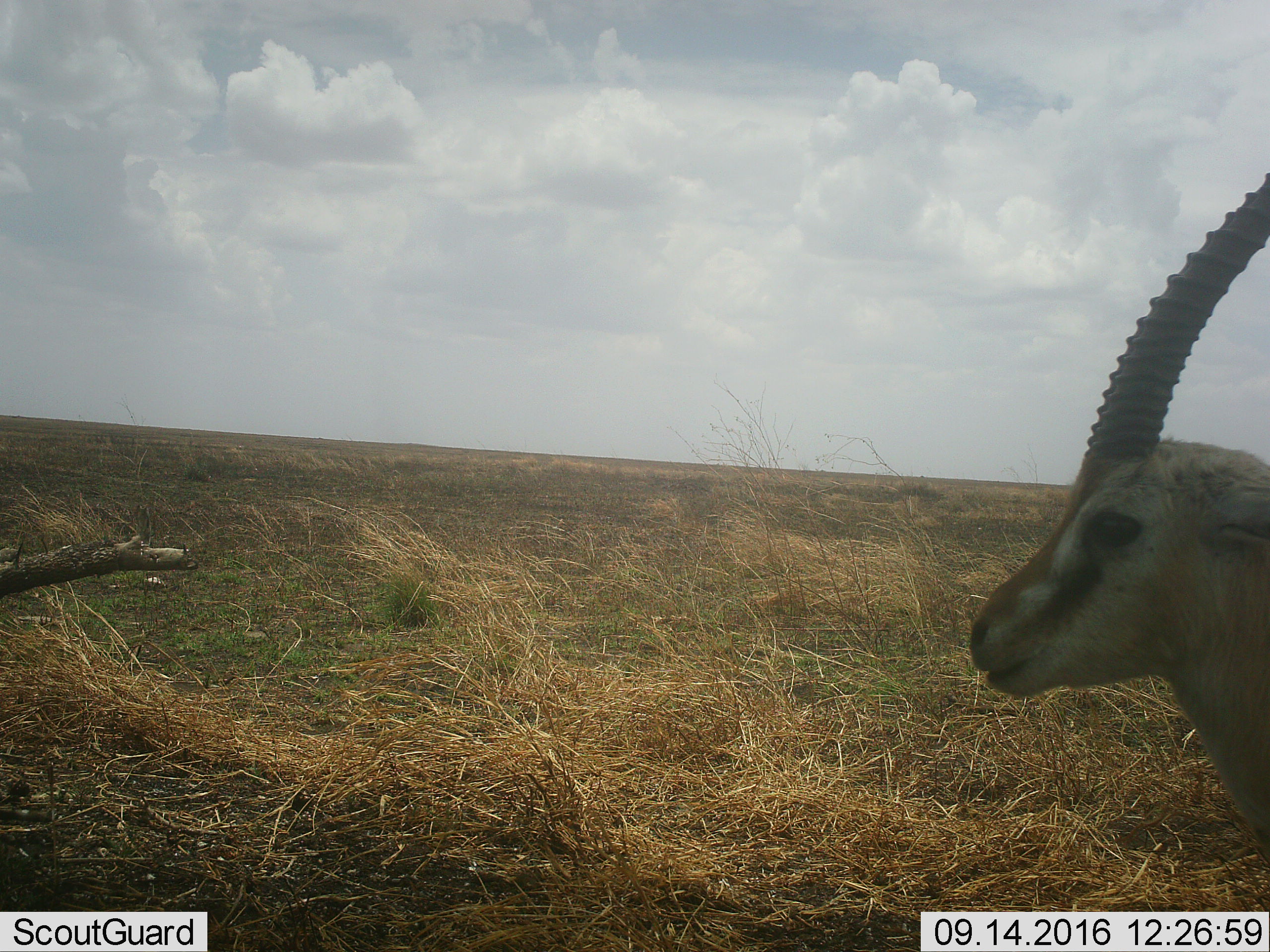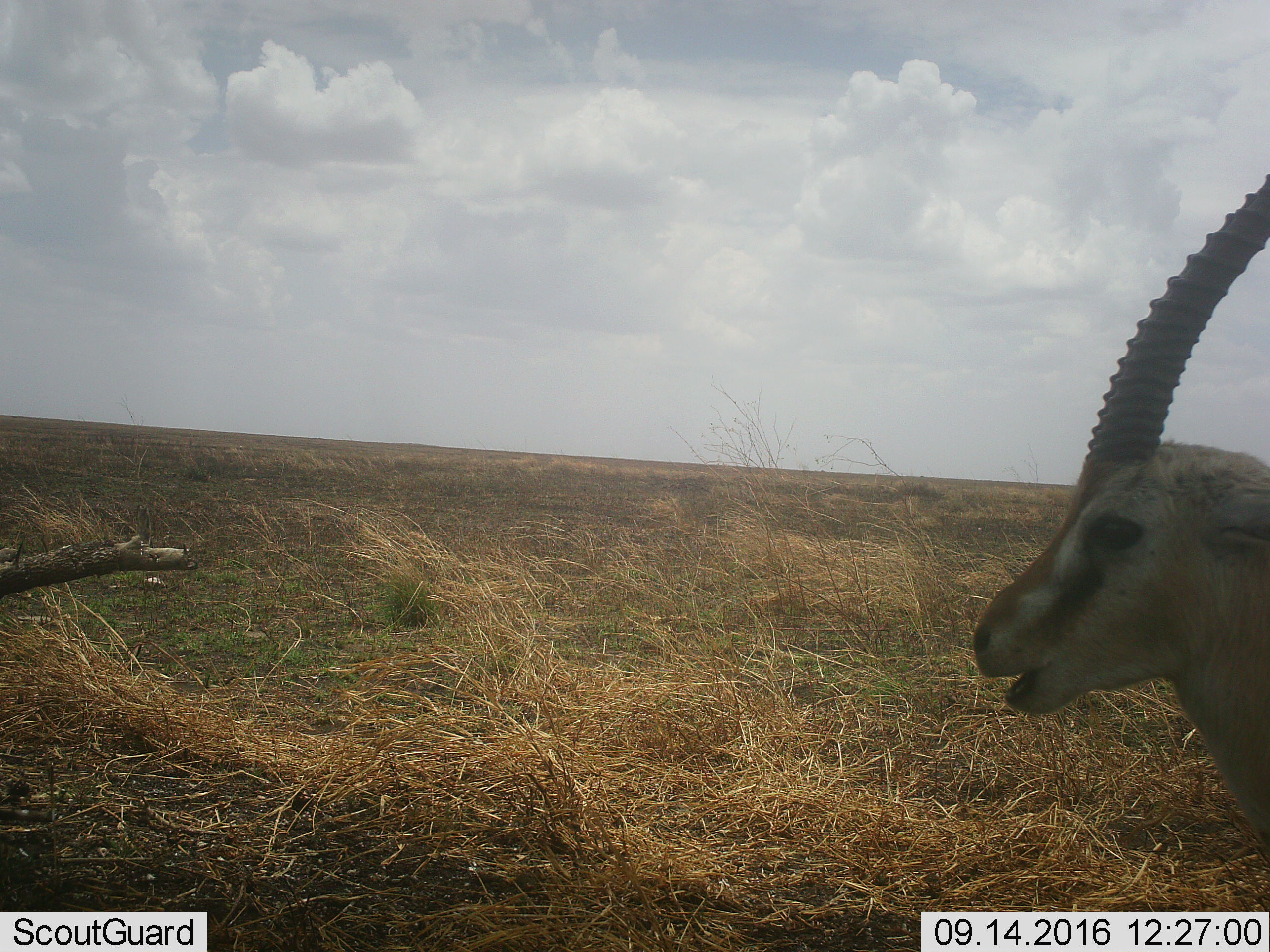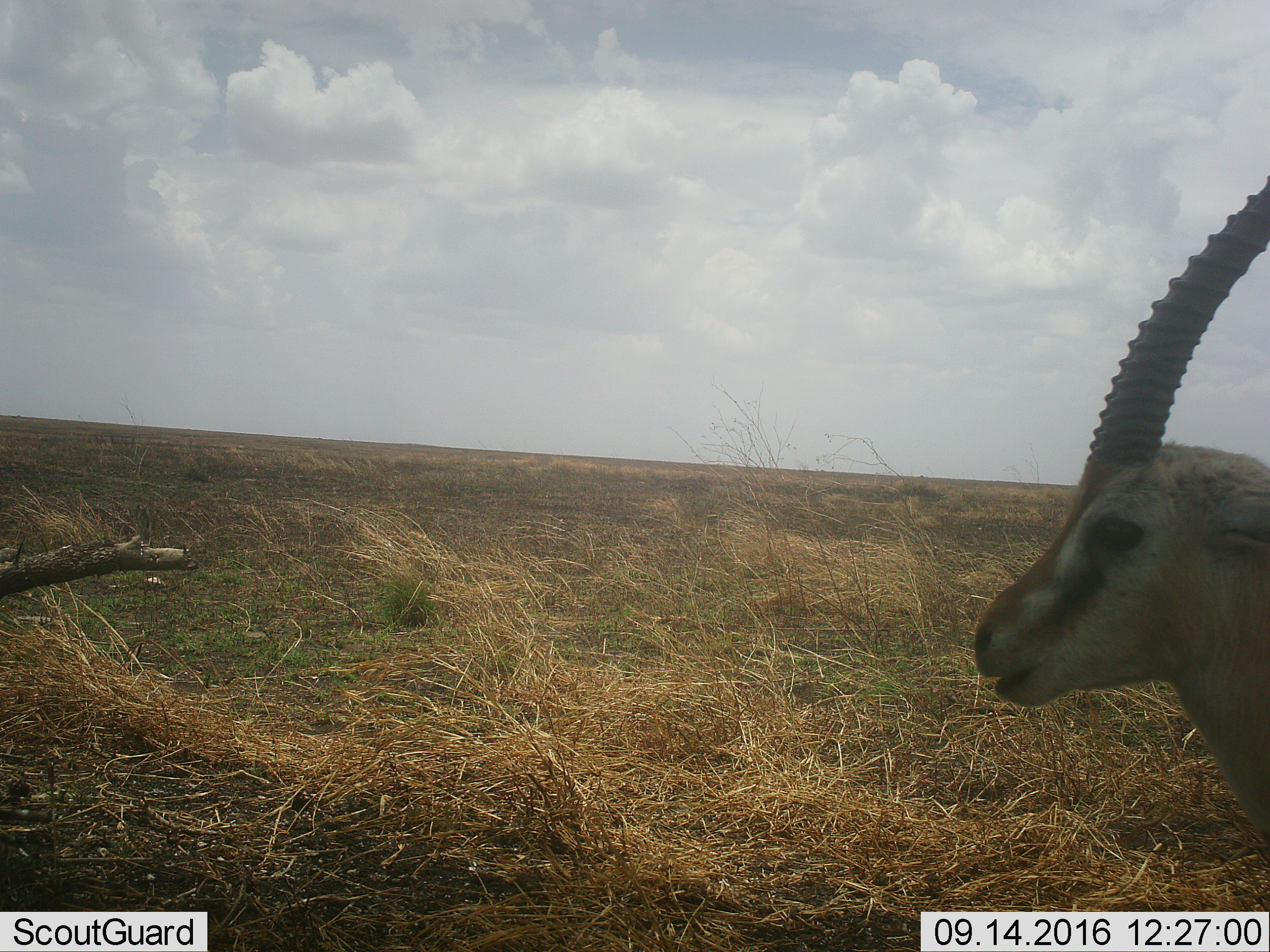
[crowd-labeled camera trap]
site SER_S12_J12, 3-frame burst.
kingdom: Animalia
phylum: Chordata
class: Mammalia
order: Artiodactyla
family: Bovidae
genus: Eudorcas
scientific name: Eudorcas thomsonii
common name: thomson's gazelle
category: gazellethomsons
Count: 1.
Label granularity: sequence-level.